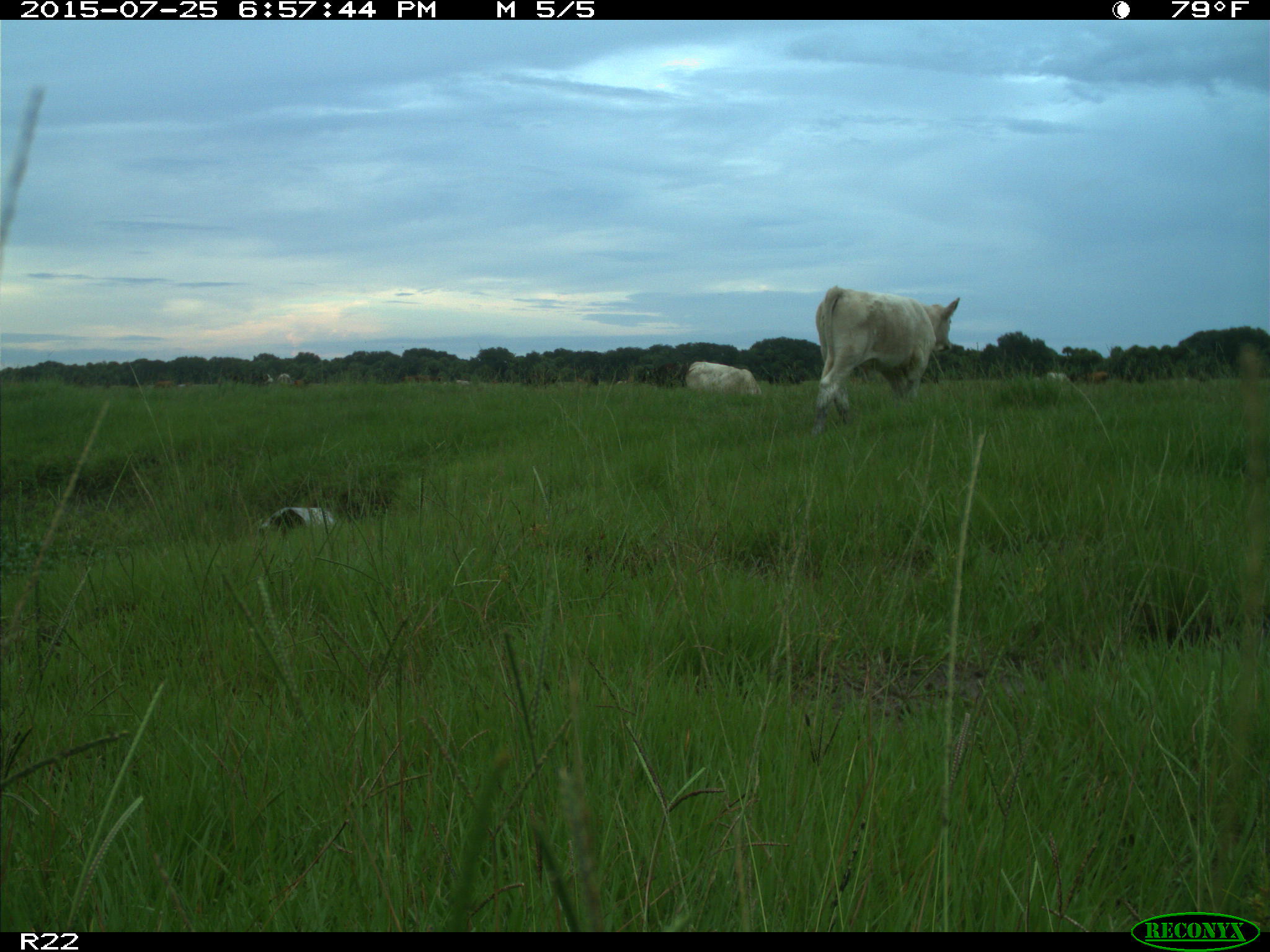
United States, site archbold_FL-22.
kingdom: Animalia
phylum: Chordata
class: Mammalia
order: Artiodactyla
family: Bovidae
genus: Bos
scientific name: Bos taurus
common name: domestic cow